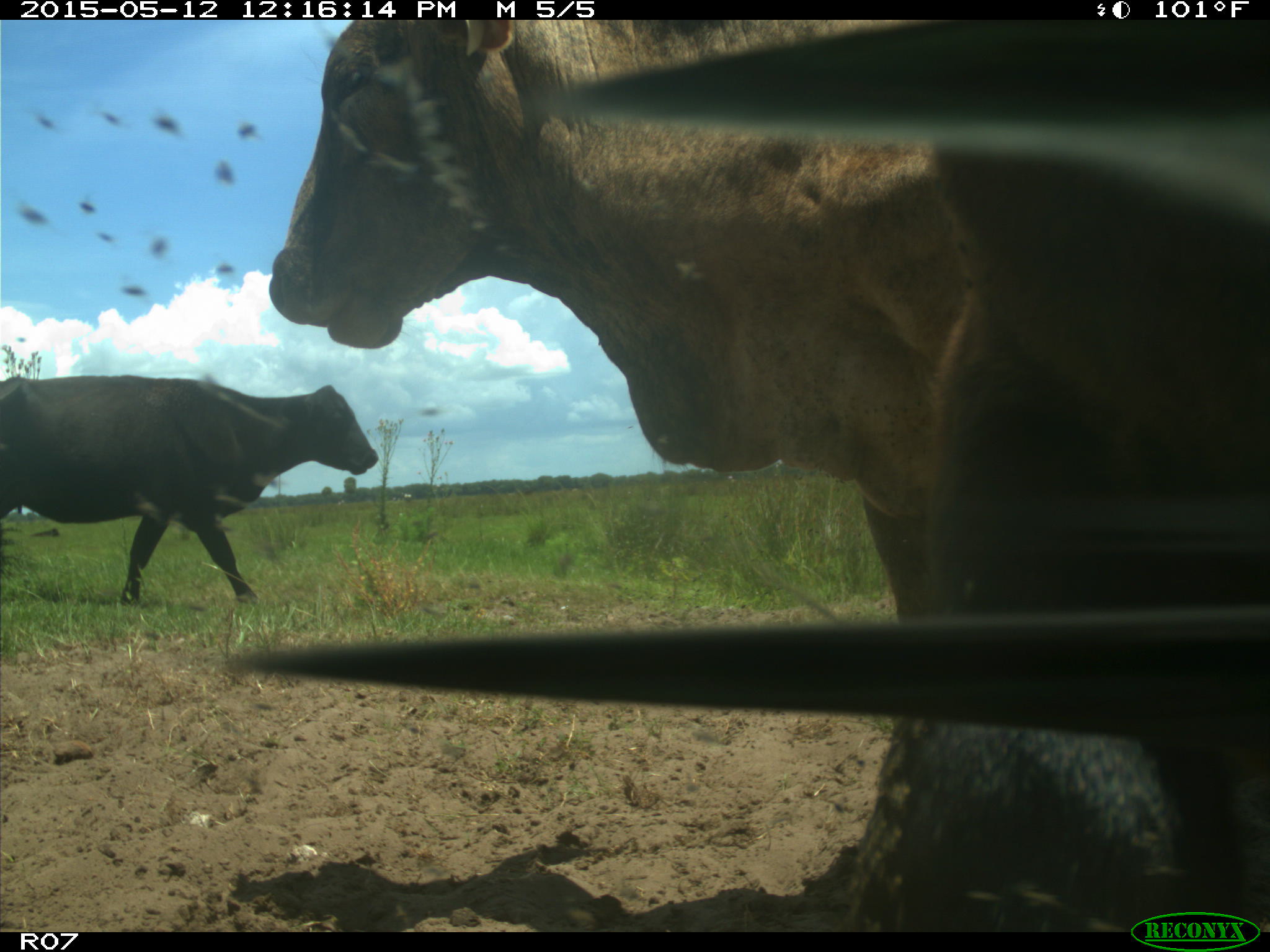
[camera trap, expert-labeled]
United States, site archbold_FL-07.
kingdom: Animalia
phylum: Chordata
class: Mammalia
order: Artiodactyla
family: Bovidae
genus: Bos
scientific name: Bos taurus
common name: domestic cow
Bos taurus (domestic cow).